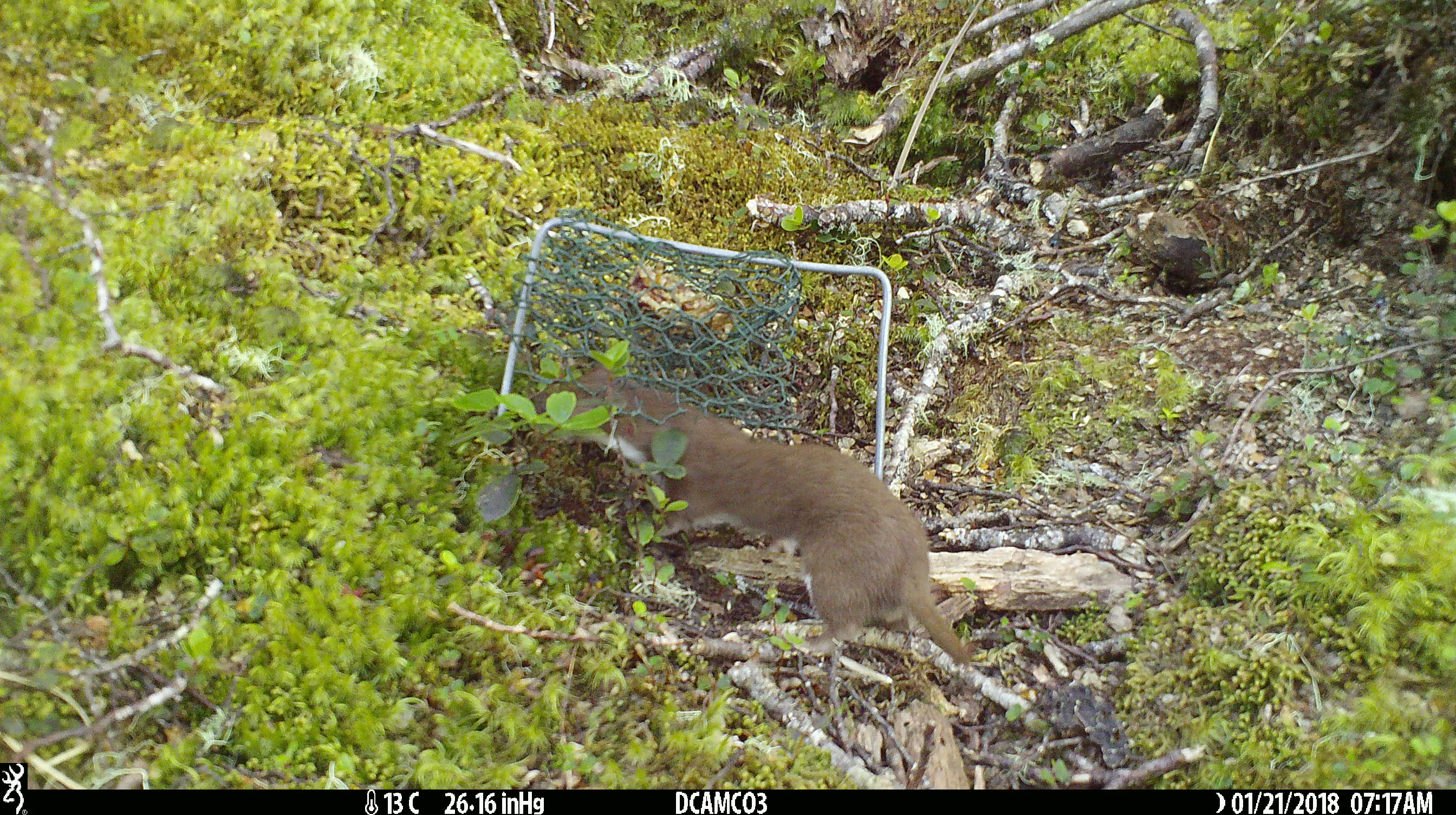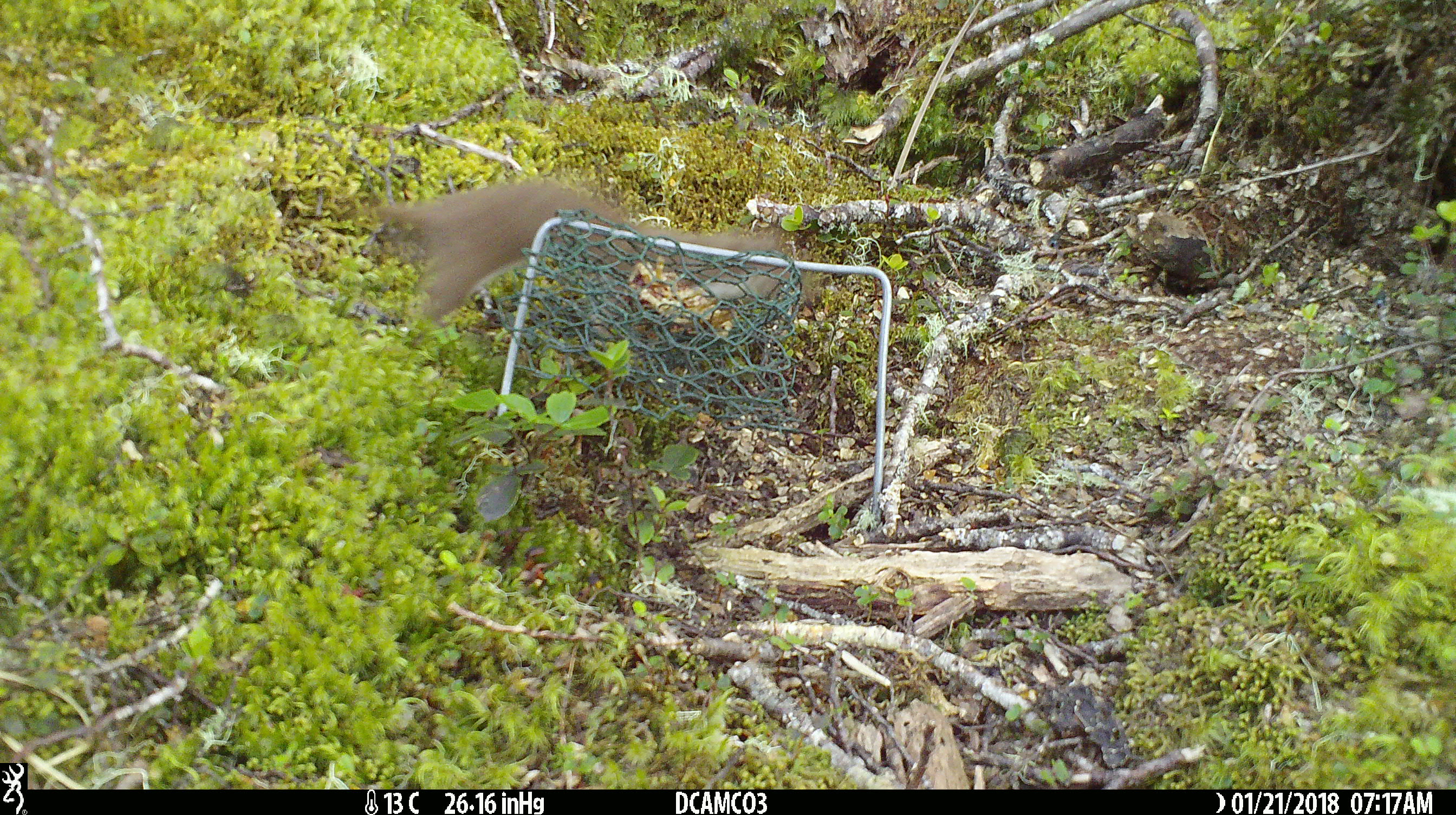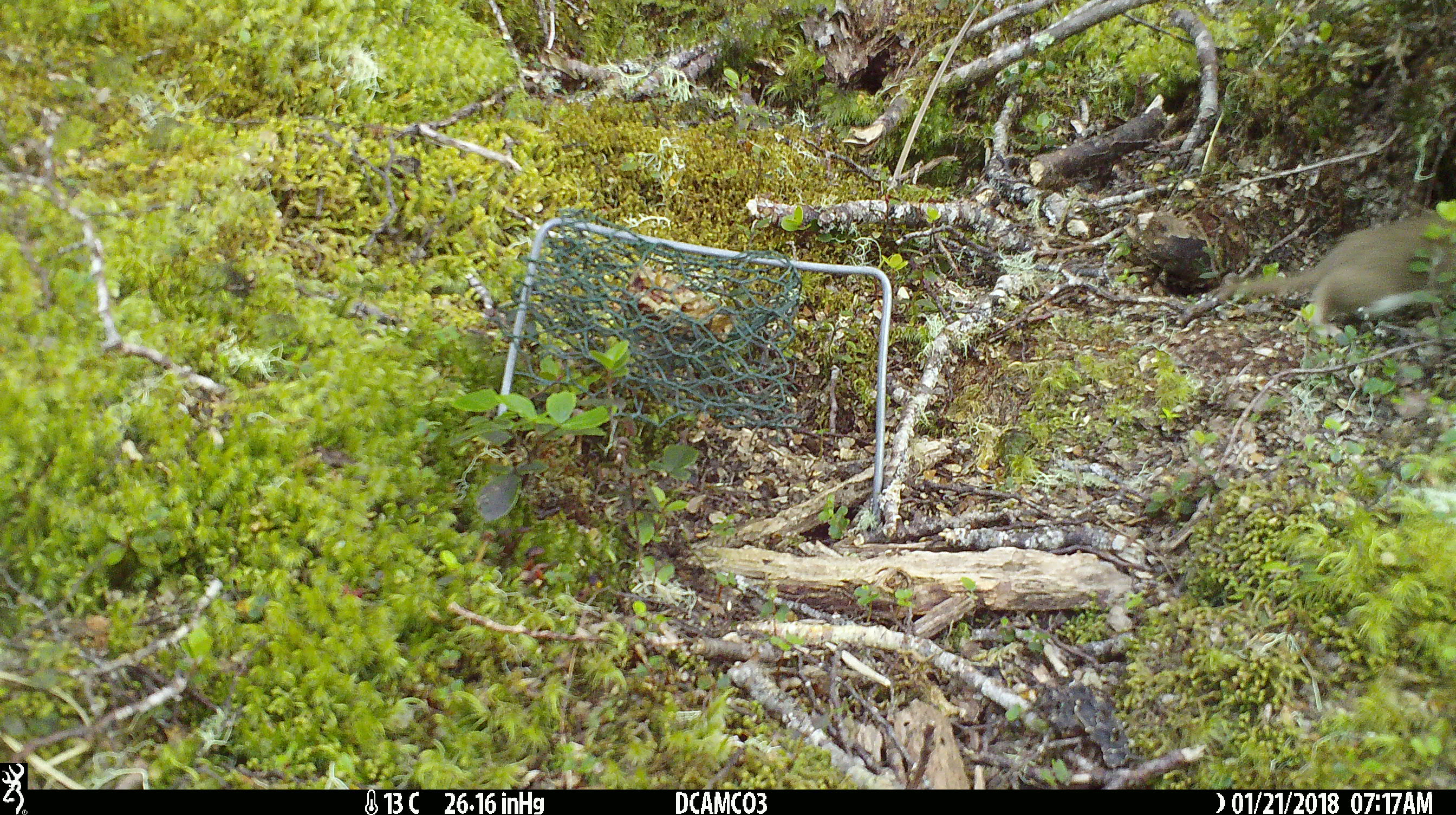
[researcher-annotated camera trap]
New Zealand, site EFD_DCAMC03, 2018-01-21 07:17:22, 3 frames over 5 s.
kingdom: Animalia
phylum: Chordata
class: Mammalia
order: Carnivora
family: Mustelidae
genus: Mustela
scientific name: Mustela nivalis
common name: least weasel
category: weasel